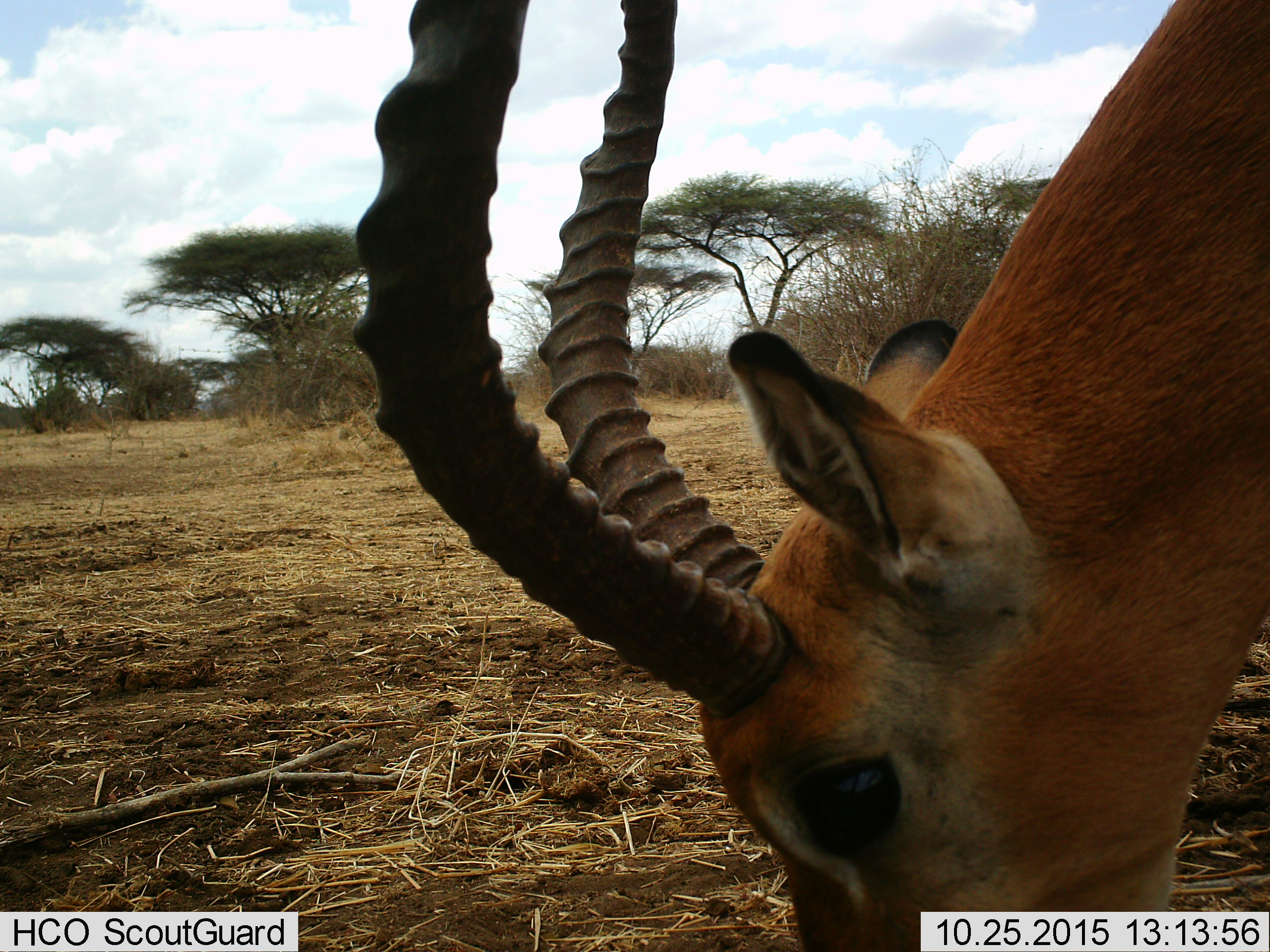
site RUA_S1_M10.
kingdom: Animalia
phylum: Chordata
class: Mammalia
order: Artiodactyla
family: Bovidae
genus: Aepyceros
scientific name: Aepyceros melampus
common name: impala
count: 1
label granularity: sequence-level